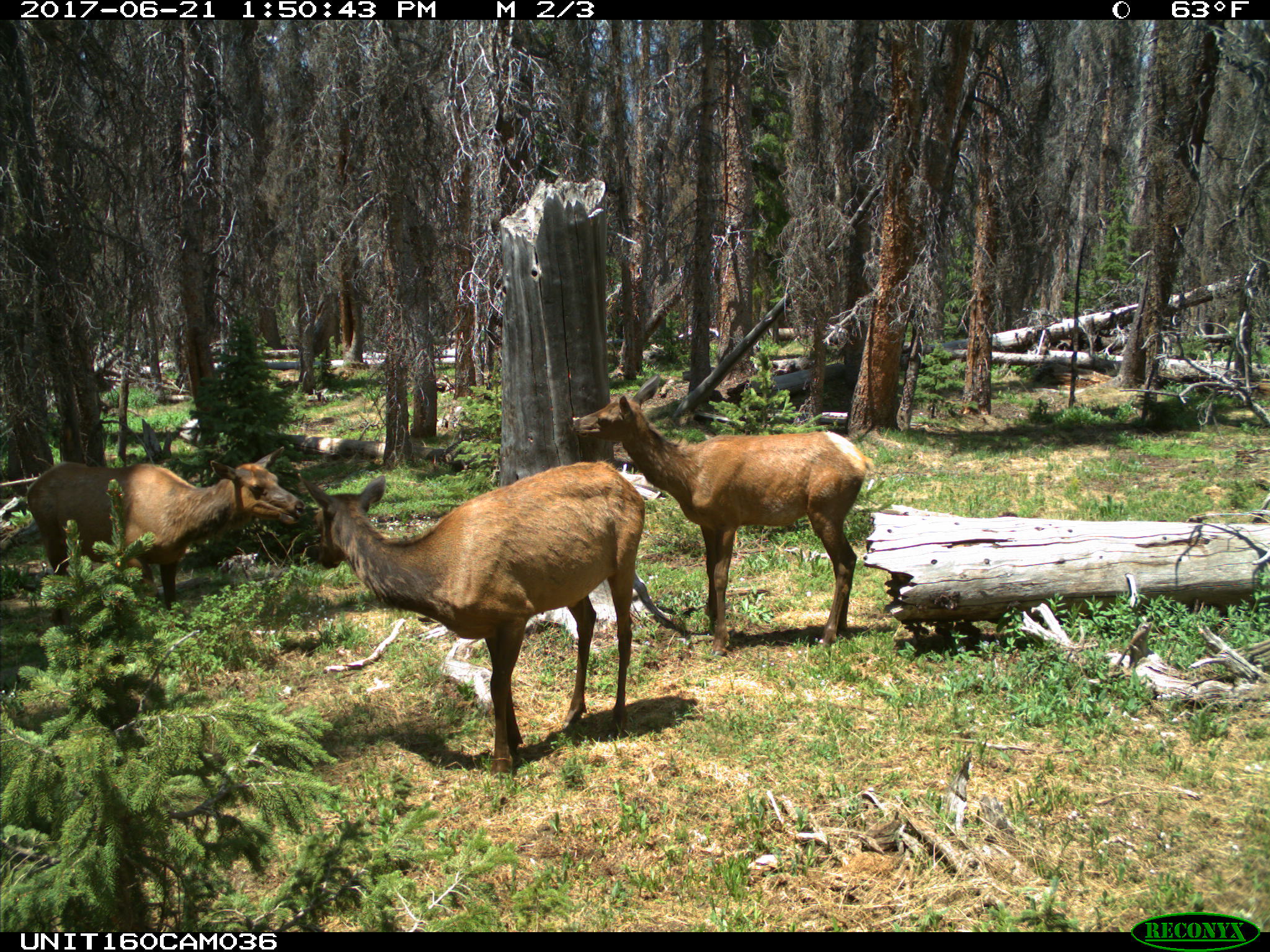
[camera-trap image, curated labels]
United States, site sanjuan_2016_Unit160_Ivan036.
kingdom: Animalia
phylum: Chordata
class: Mammalia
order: Artiodactyla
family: Cervidae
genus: Cervus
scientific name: Cervus elaphus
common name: red deer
Cervus elaphus (red deer).